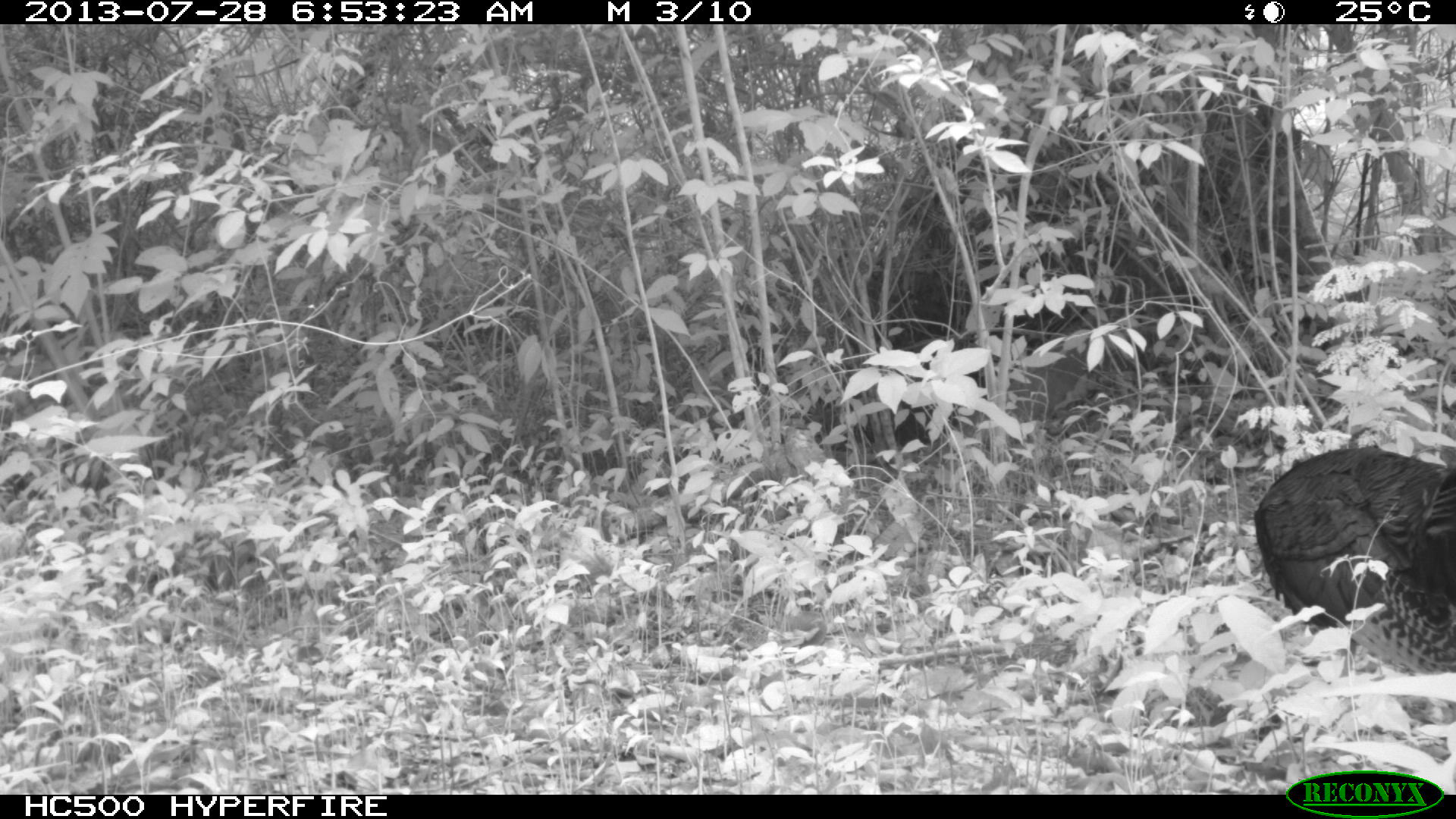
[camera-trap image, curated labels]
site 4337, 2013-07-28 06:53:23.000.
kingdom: Animalia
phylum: Chordata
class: Aves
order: Galliformes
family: Phasianidae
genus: Meleagris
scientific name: Meleagris ocellata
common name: ocellated turkey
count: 1